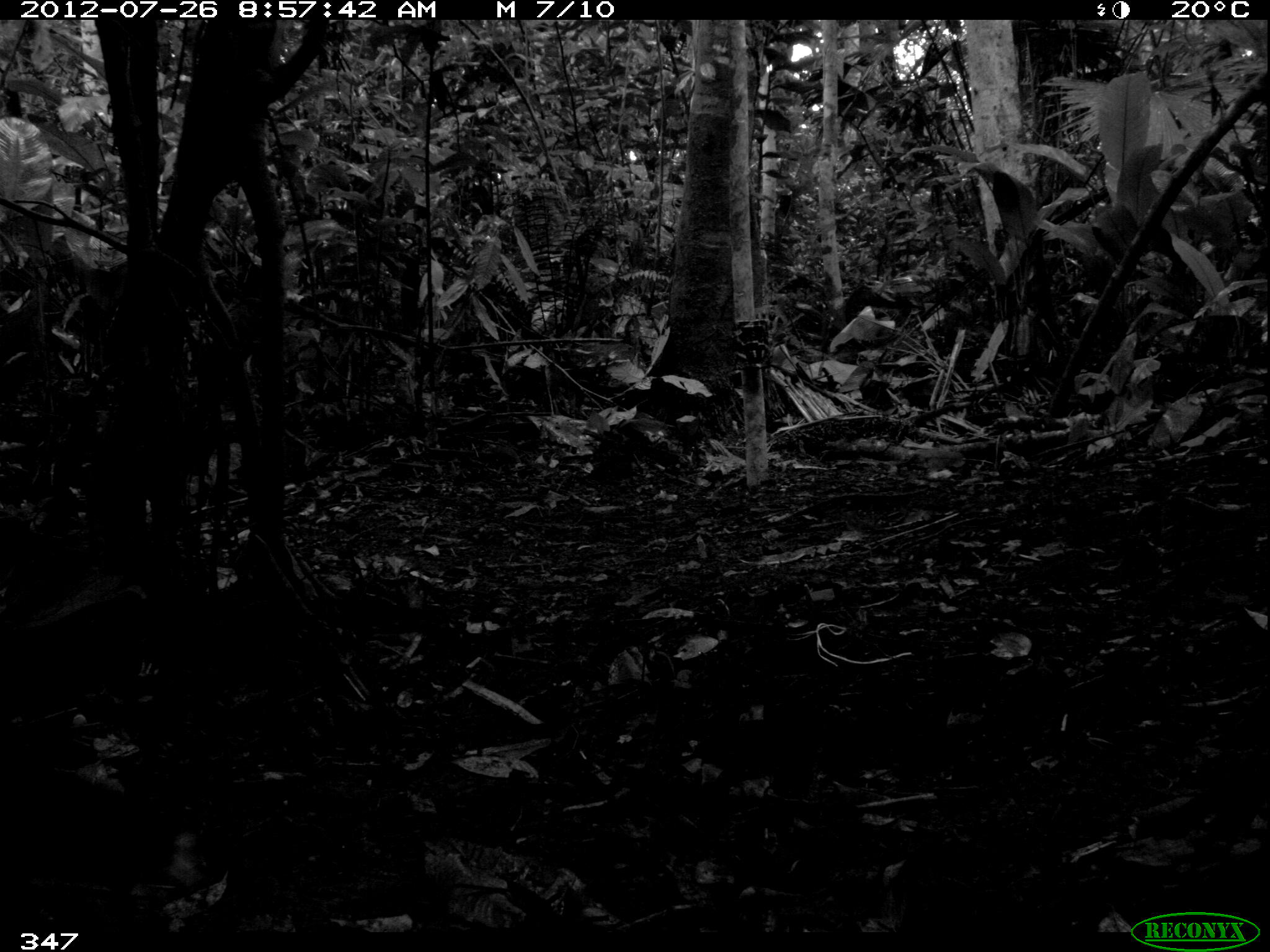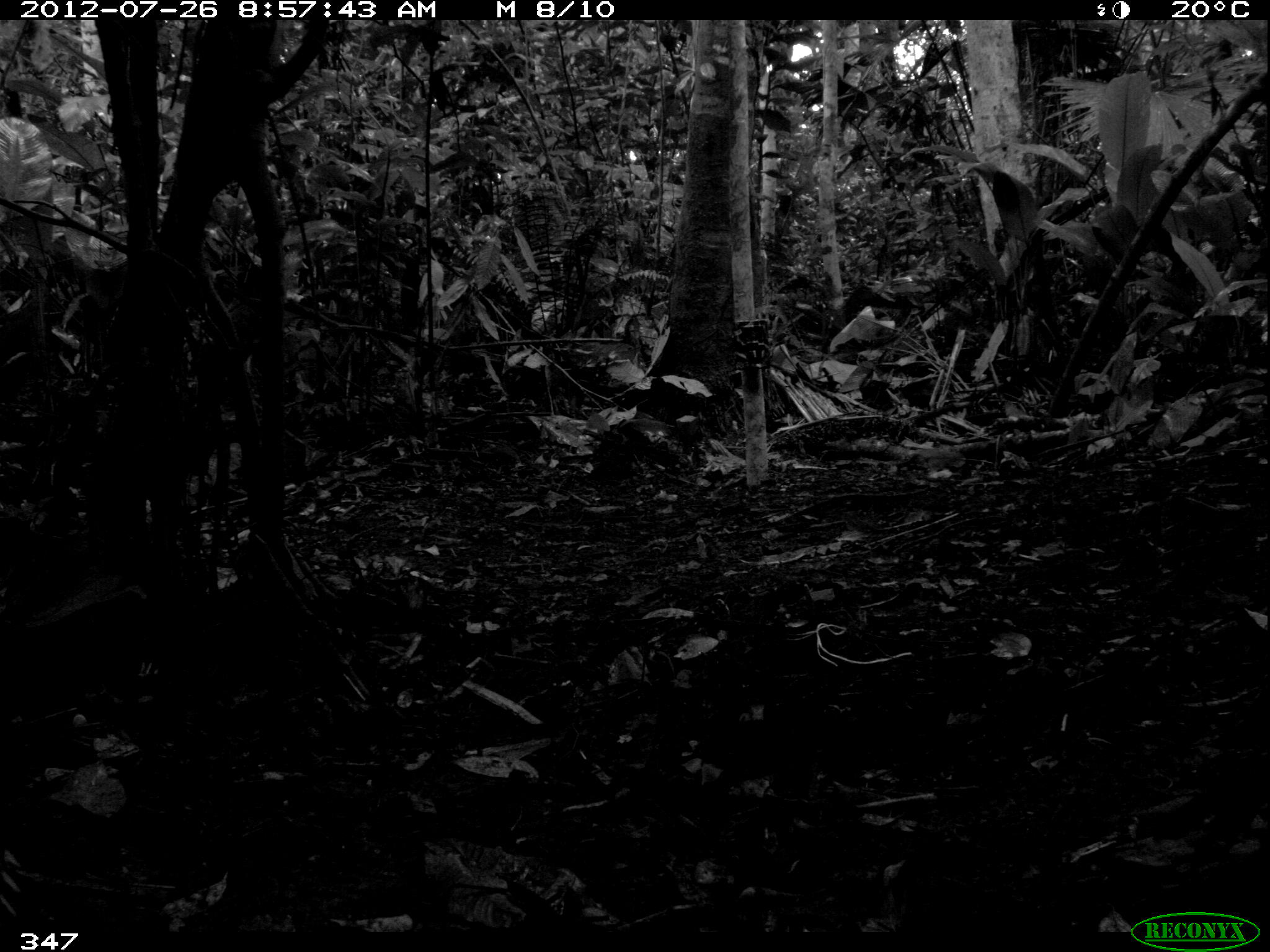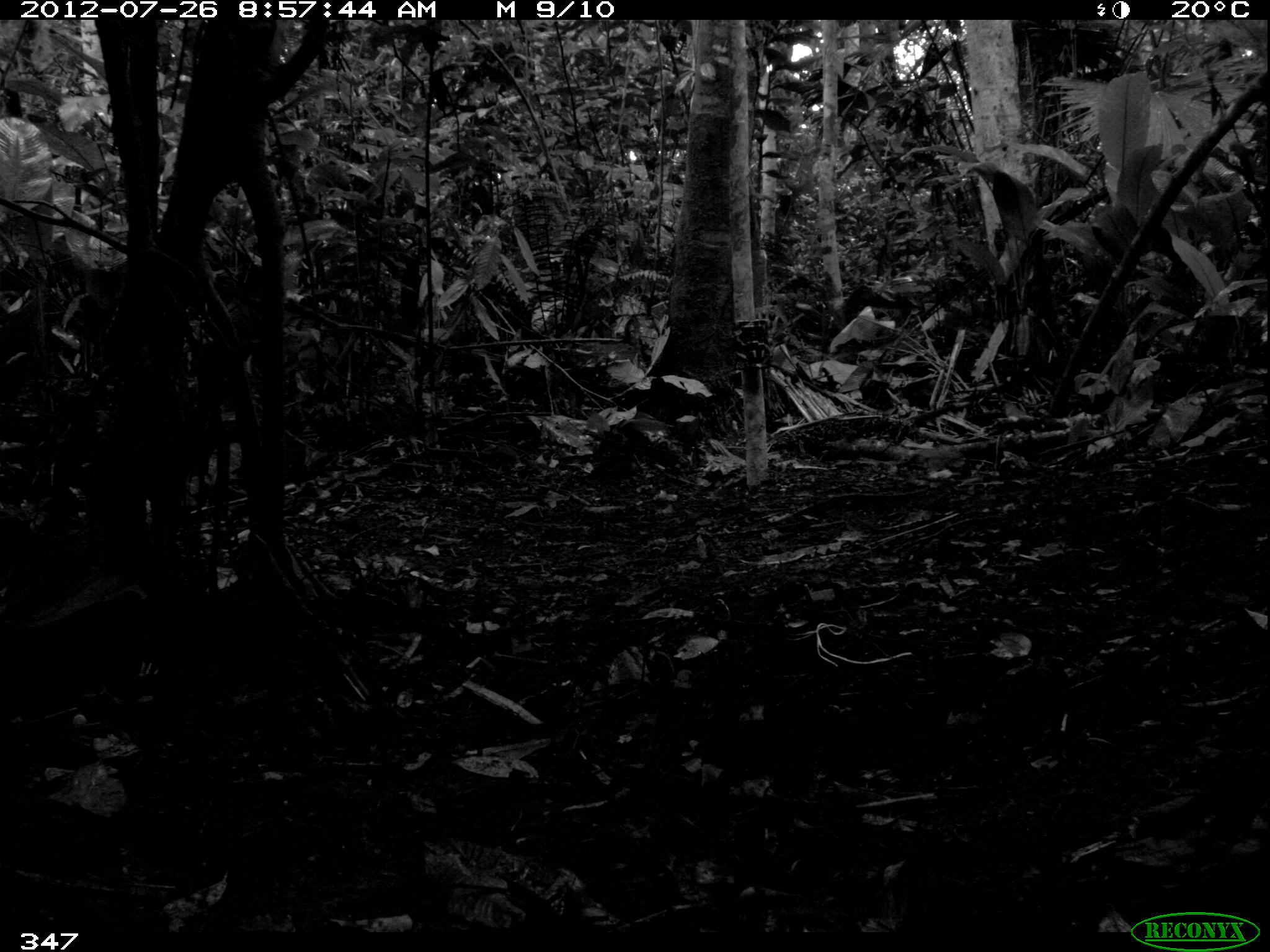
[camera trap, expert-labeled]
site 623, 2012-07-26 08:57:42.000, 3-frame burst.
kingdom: Animalia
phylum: Chordata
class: Aves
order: Galliformes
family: Cracidae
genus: Mitu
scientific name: Mitu tuberosum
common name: razor-billed curassow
Mitu tuberosum (razor-billed curassow).